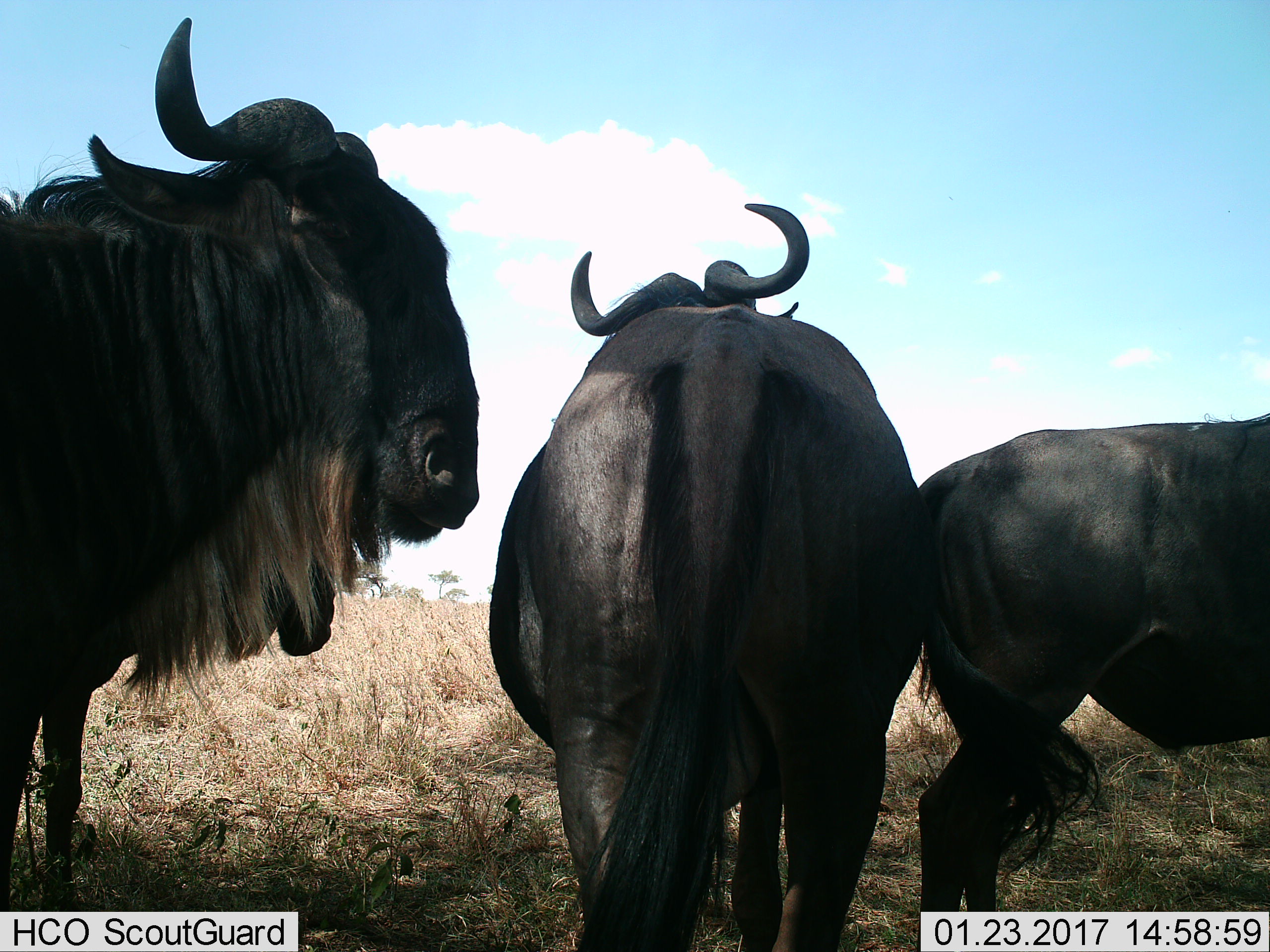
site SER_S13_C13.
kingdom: Animalia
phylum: Chordata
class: Mammalia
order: Artiodactyla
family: Bovidae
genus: Connochaetes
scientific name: Connochaetes taurinus taurinus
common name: blue wildebeest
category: wildebeestblue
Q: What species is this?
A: Wildebeestblue (blue wildebeest) (Connochaetes taurinus taurinus).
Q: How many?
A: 3.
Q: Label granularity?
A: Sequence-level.